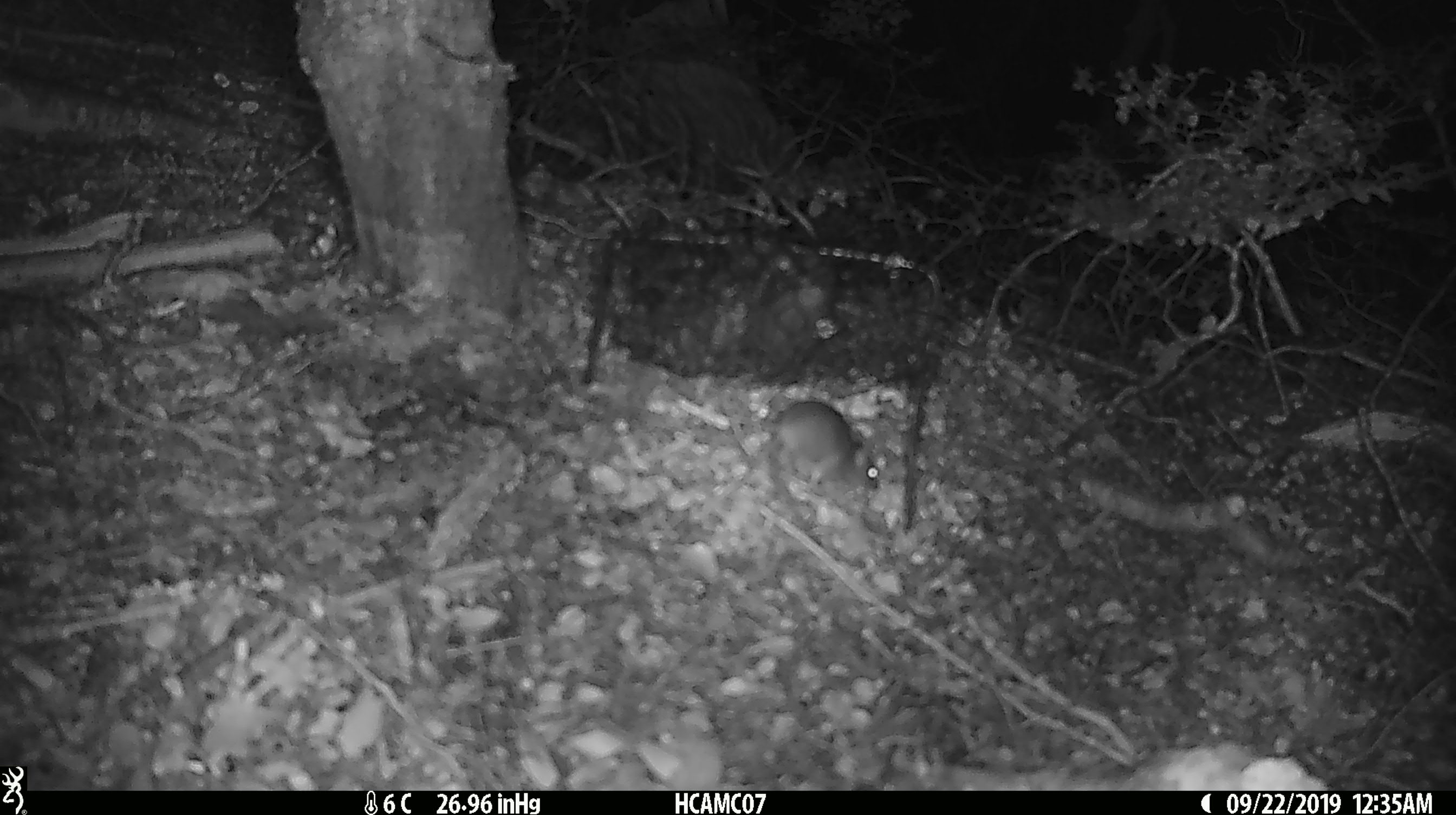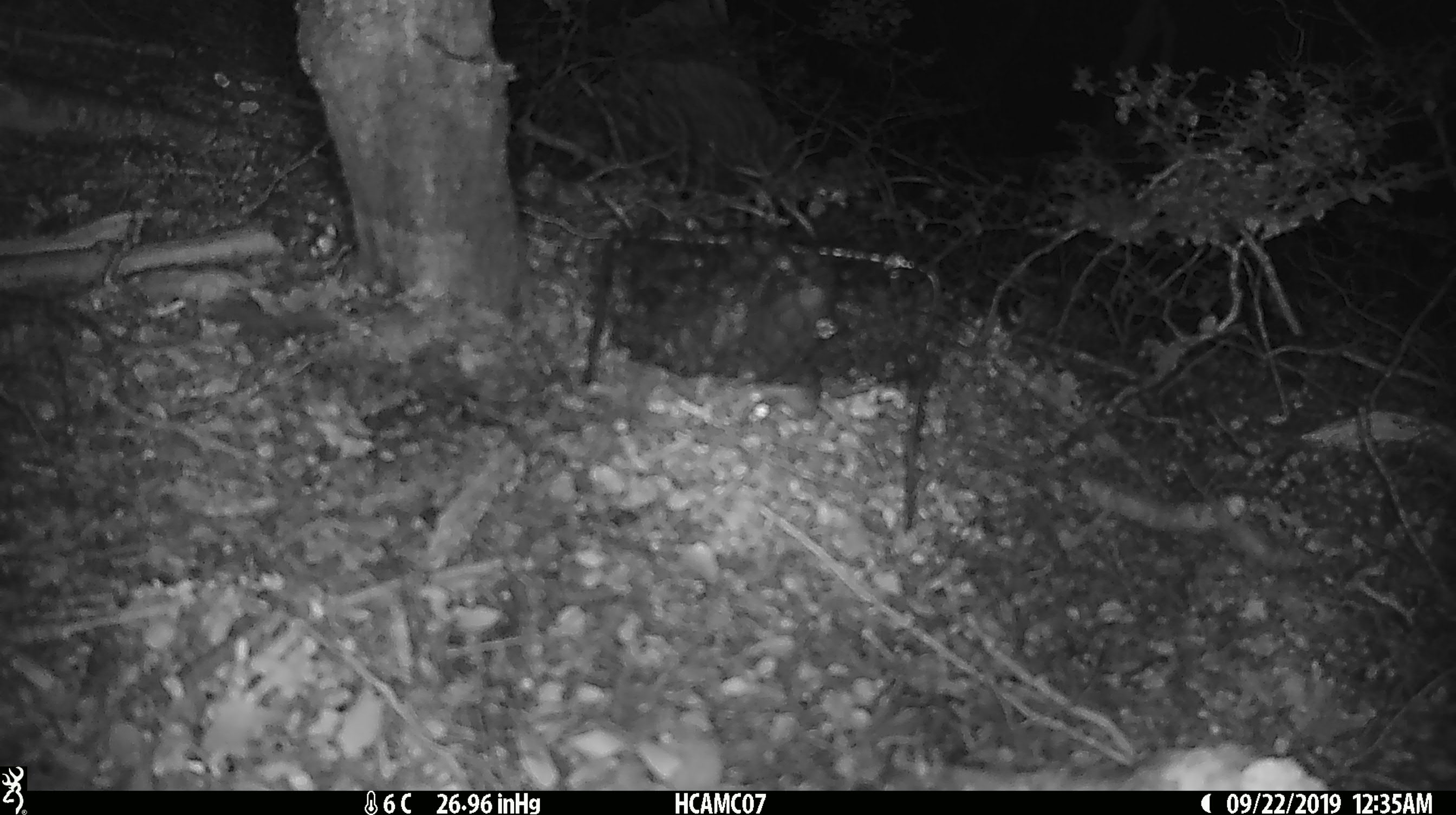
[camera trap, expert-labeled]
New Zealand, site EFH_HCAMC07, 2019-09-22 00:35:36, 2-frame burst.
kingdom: Animalia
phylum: Chordata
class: Mammalia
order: Rodentia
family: Muridae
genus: Mus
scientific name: Mus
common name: mouse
Mouse (Mus).